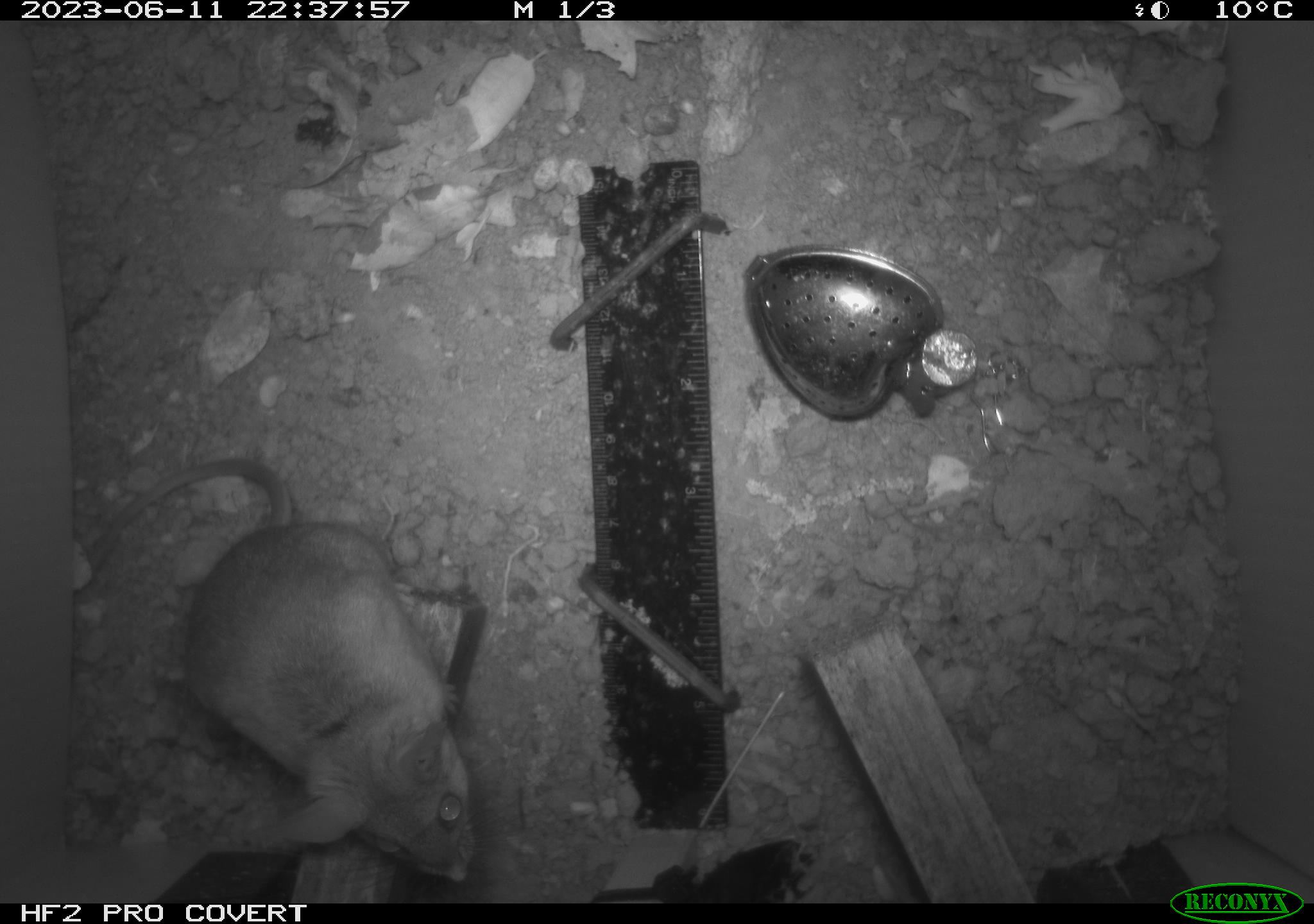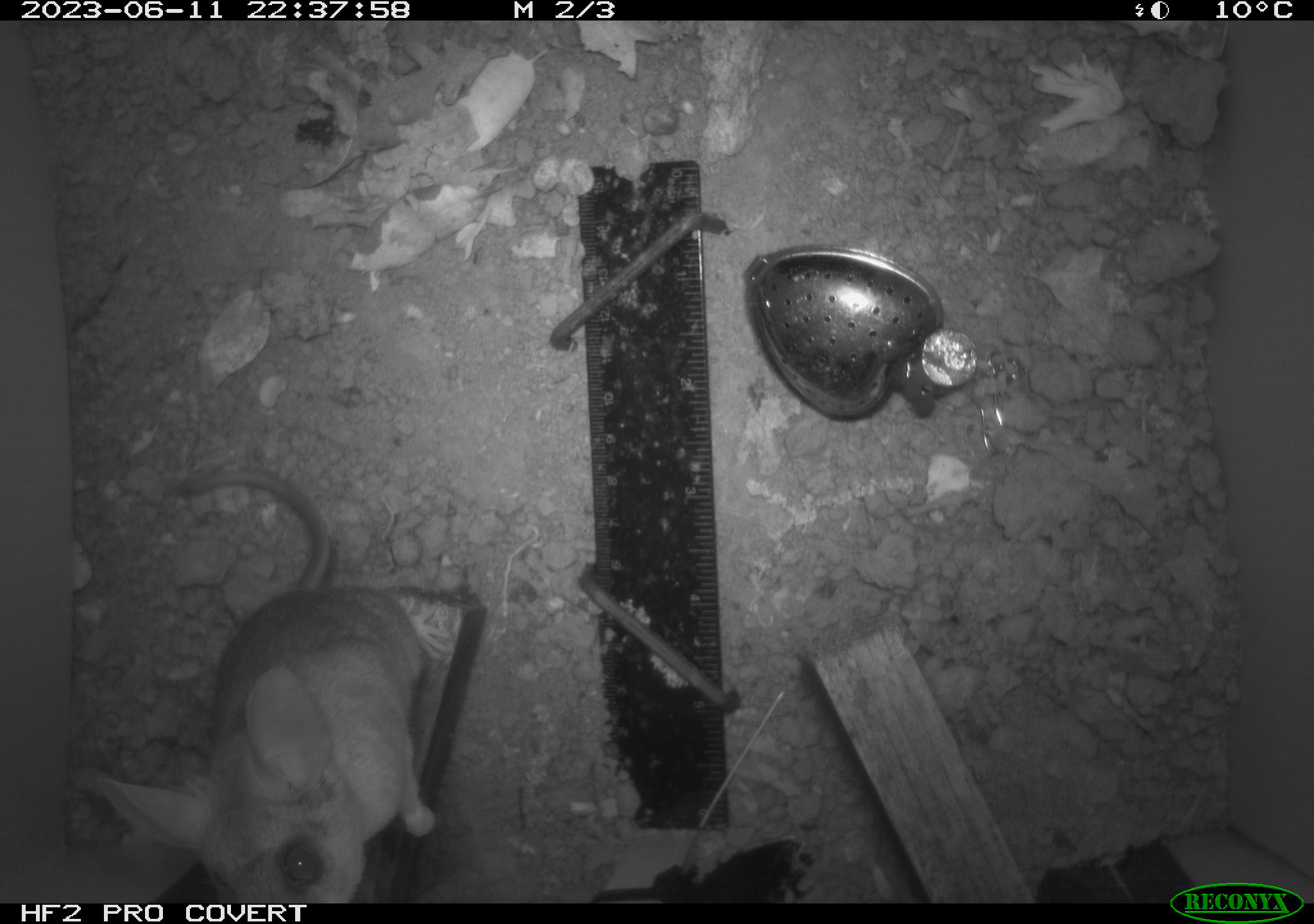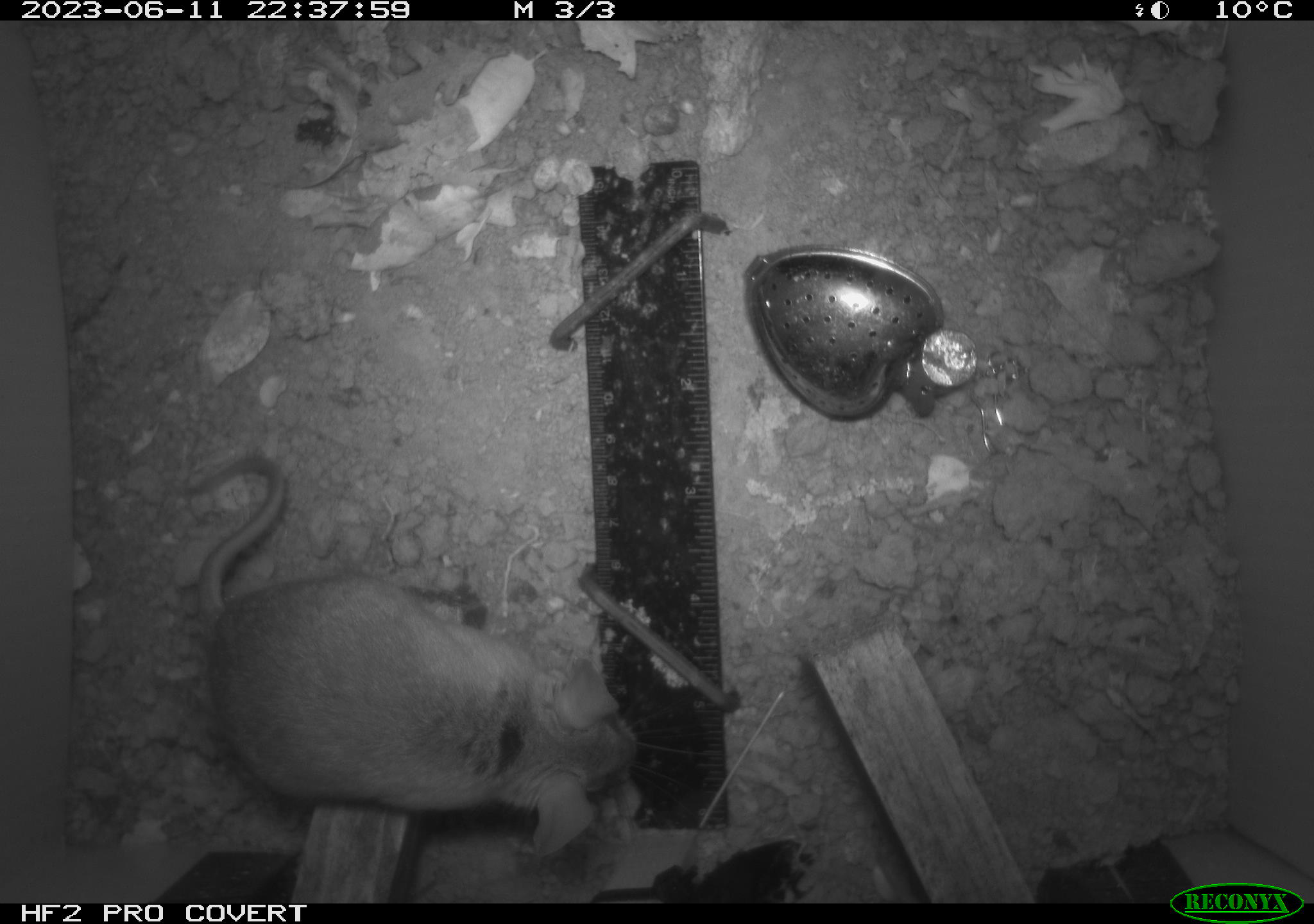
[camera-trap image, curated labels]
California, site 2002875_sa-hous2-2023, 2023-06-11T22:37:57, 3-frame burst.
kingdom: Animalia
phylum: Chordata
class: Mammalia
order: Rodentia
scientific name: Rodentia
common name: mouse species